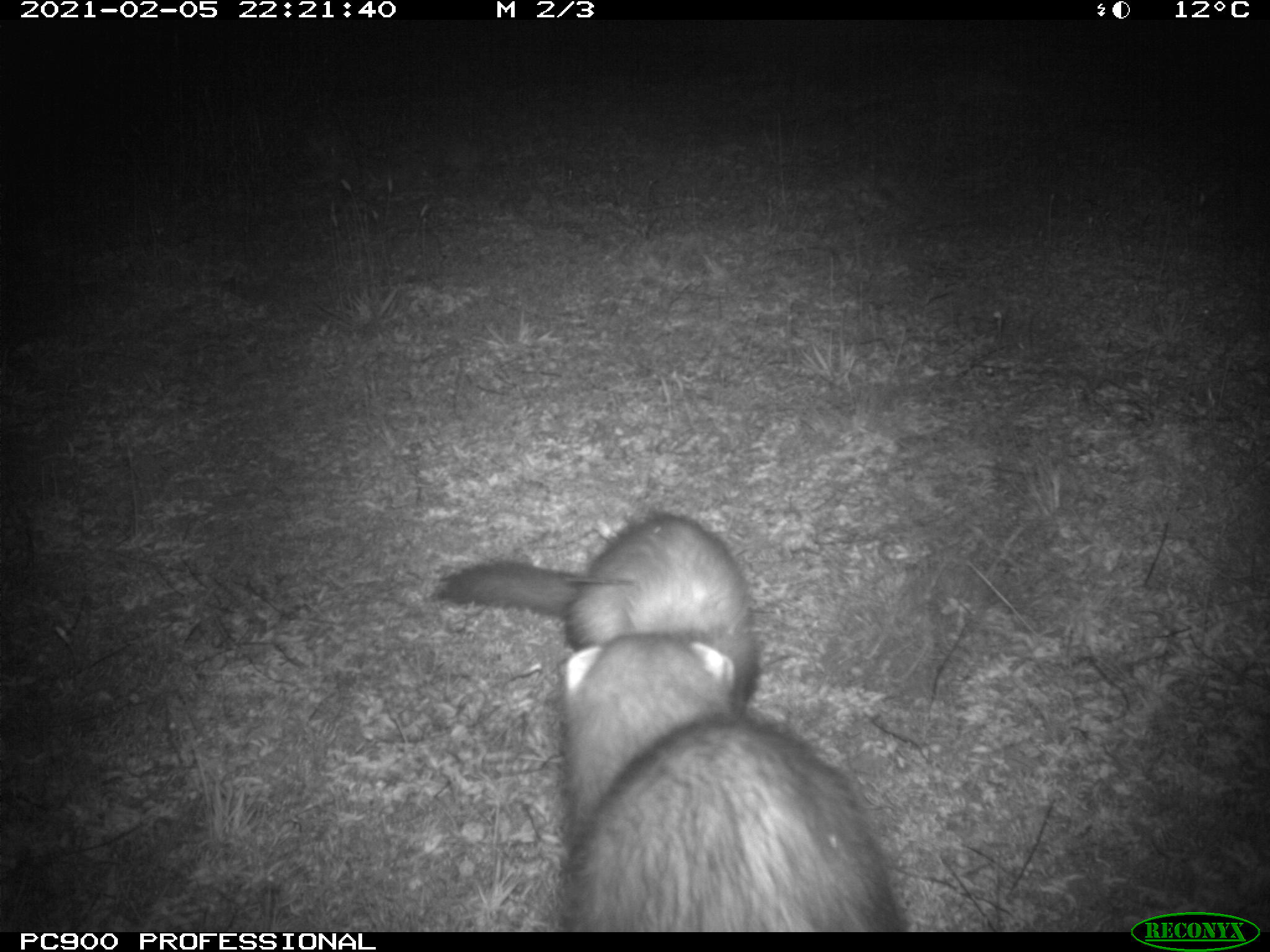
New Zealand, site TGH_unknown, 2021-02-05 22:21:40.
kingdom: Animalia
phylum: Chordata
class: Mammalia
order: Carnivora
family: Mustelidae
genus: Mustela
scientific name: Mustela furo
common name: ferret